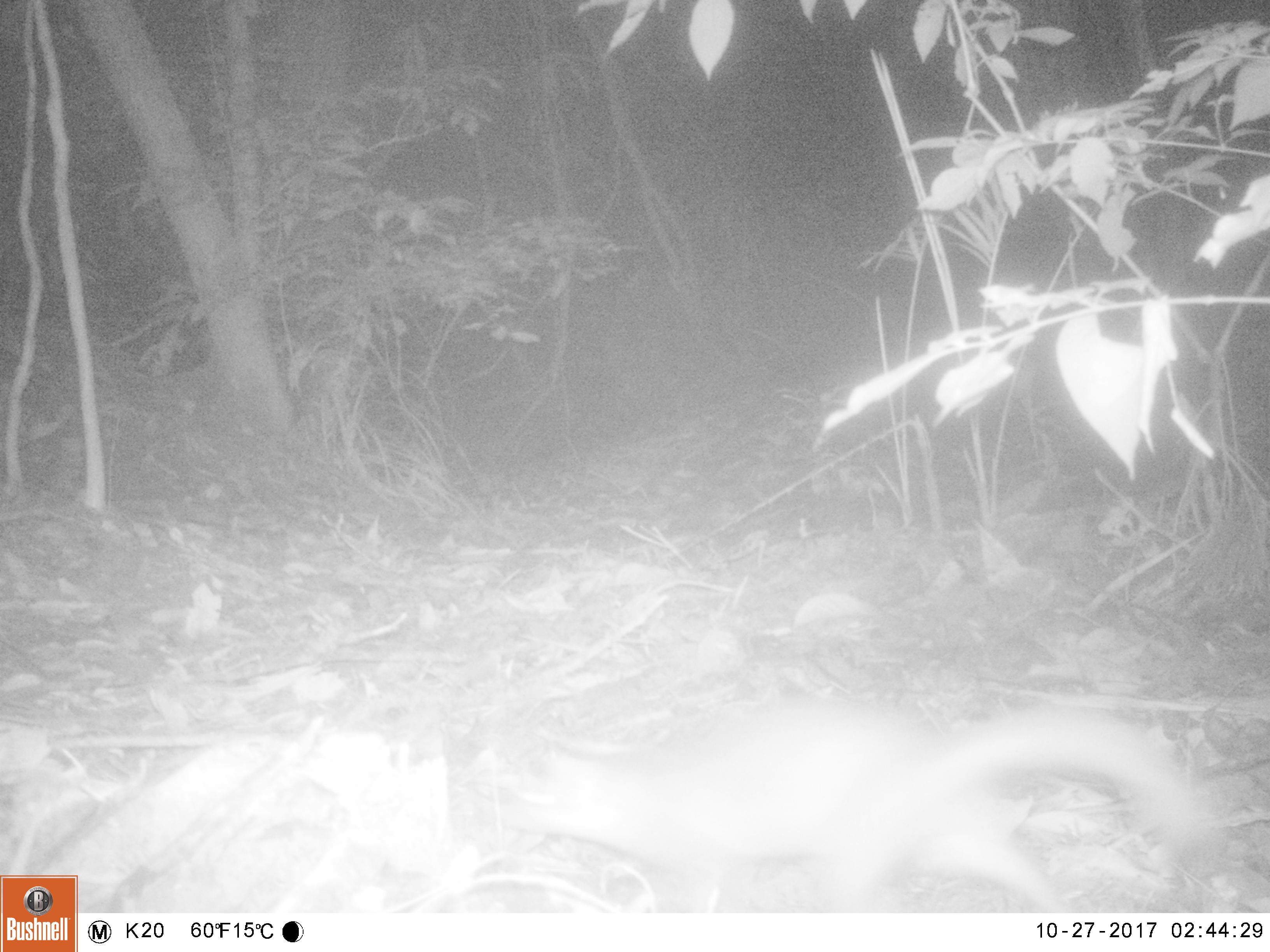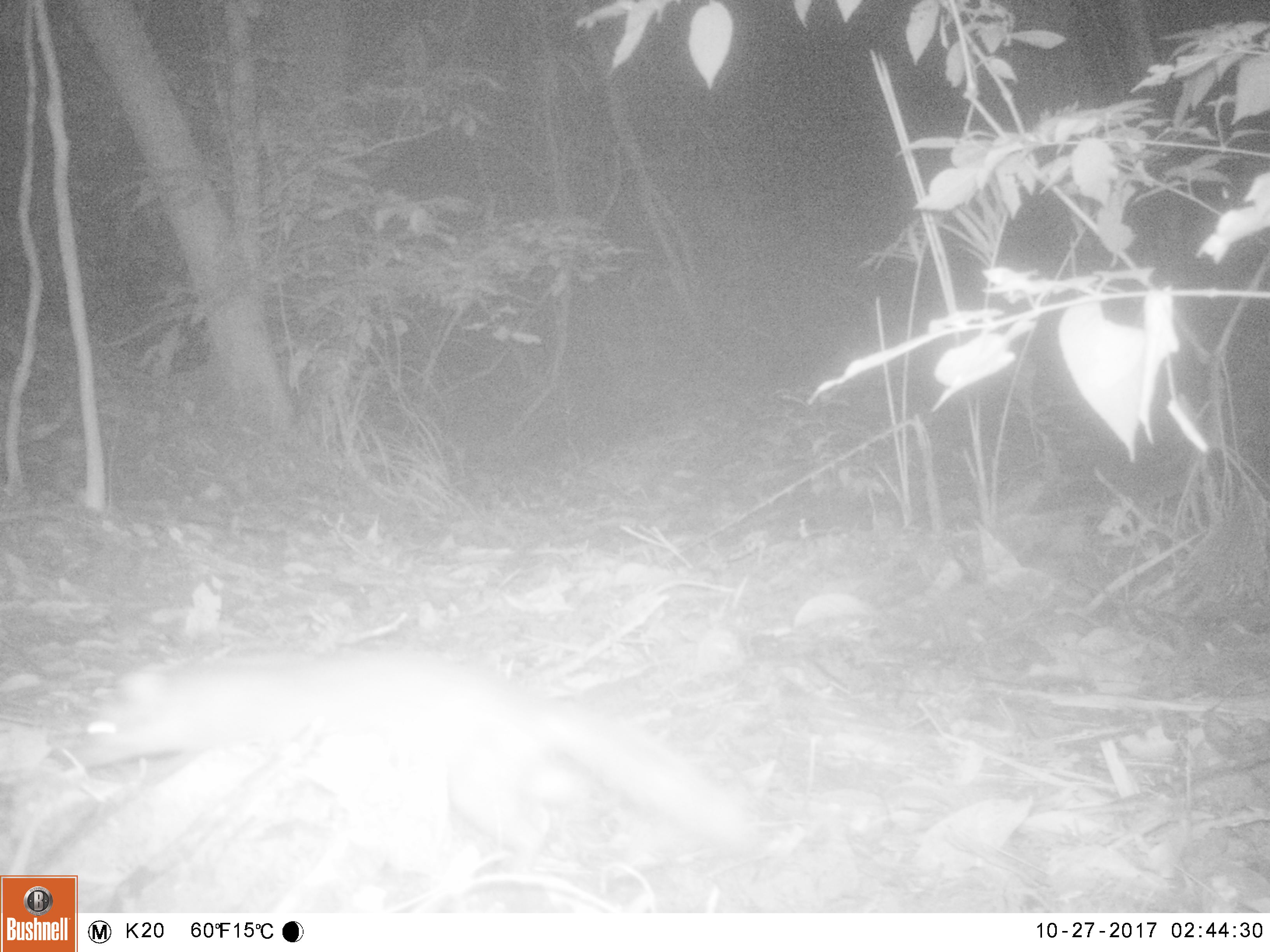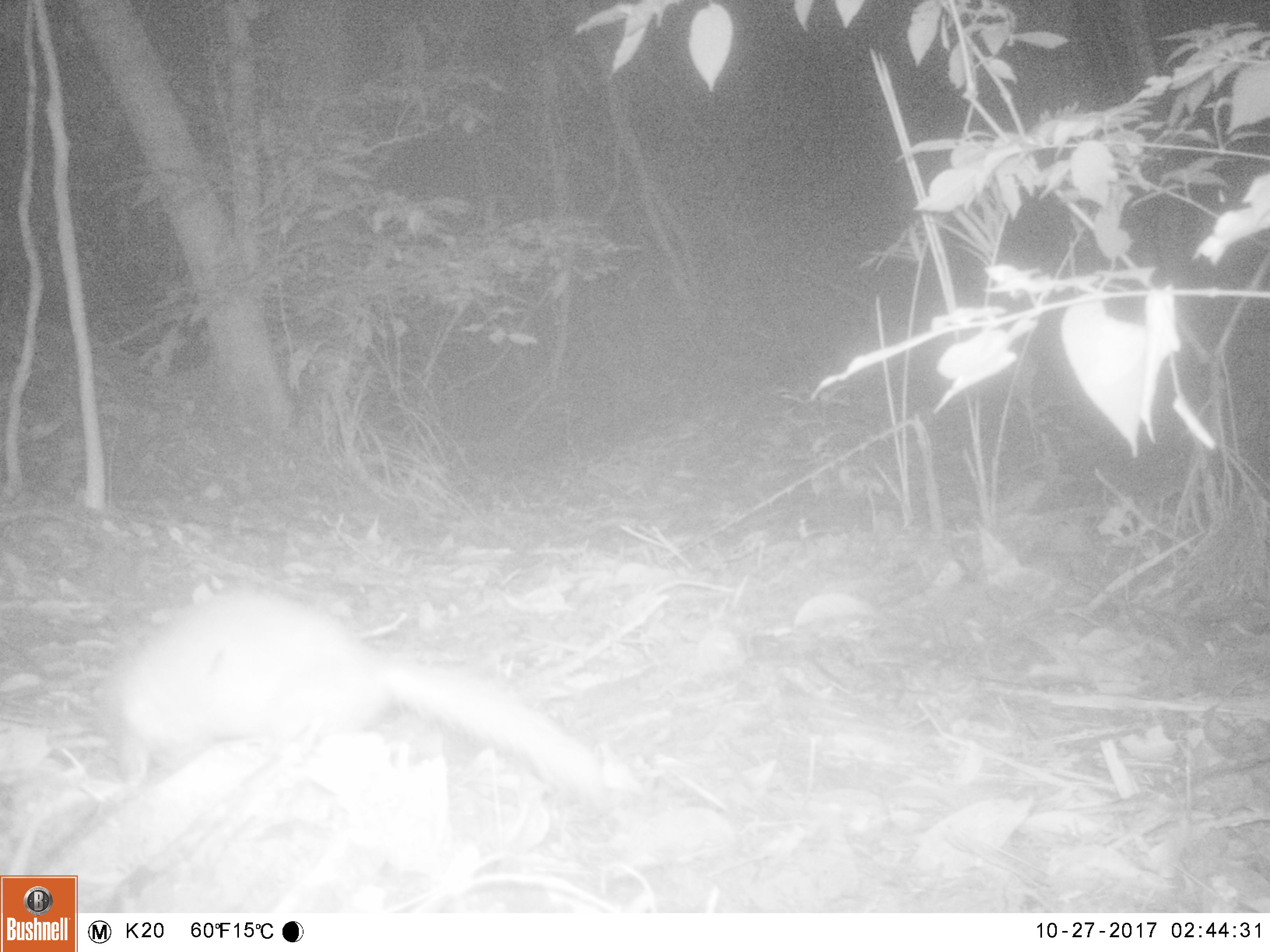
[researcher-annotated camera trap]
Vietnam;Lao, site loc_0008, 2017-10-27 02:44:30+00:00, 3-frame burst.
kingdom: Animalia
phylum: Chordata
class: Mammalia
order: Carnivora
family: Mustelidae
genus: Melogale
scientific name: Melogale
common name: ferret badger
Ferret badger (Melogale). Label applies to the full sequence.